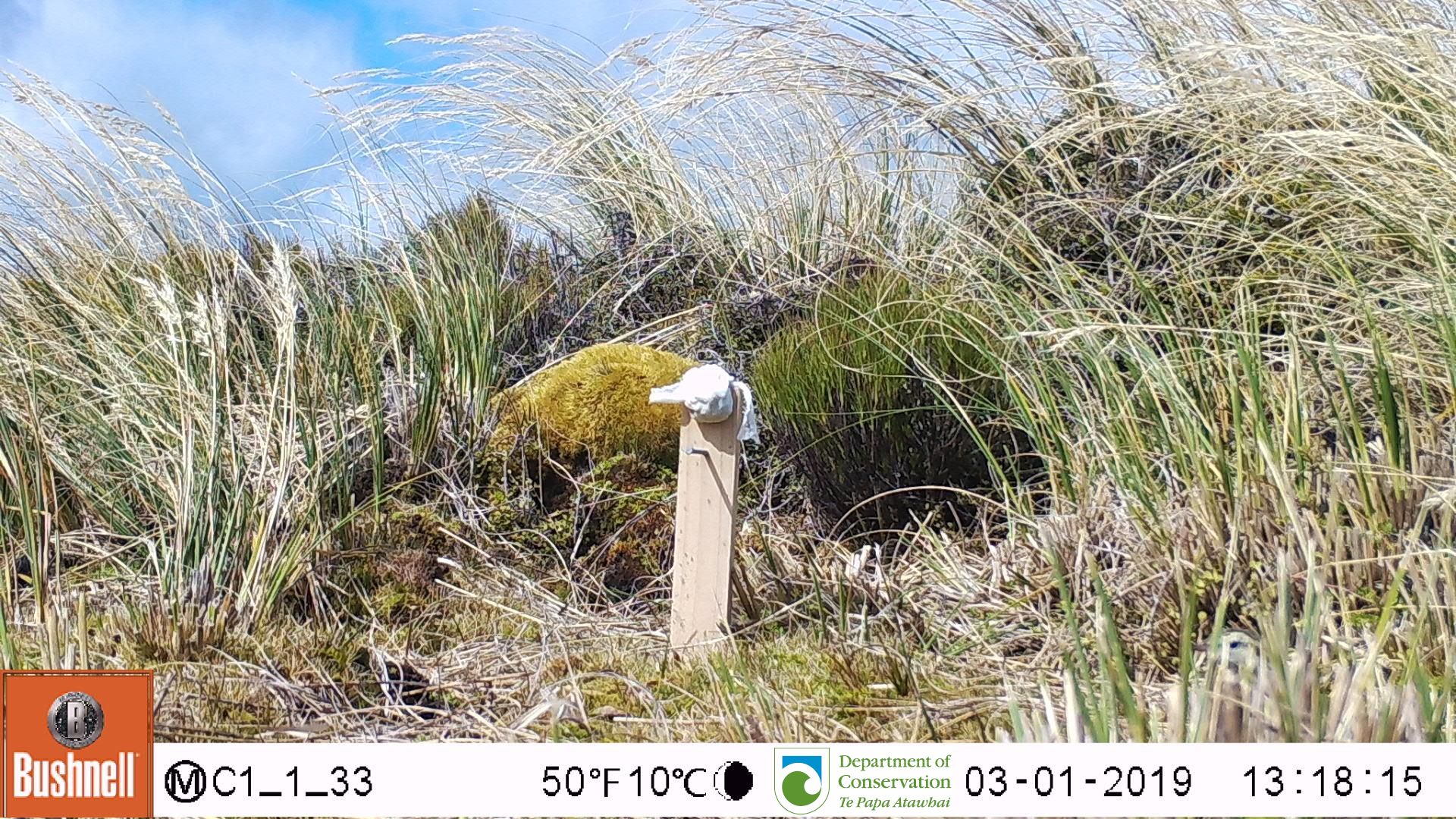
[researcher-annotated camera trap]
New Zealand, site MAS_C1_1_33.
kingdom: Animalia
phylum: Chordata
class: Aves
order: Passeriformes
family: Motacillidae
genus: Anthus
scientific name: Anthus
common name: pipit